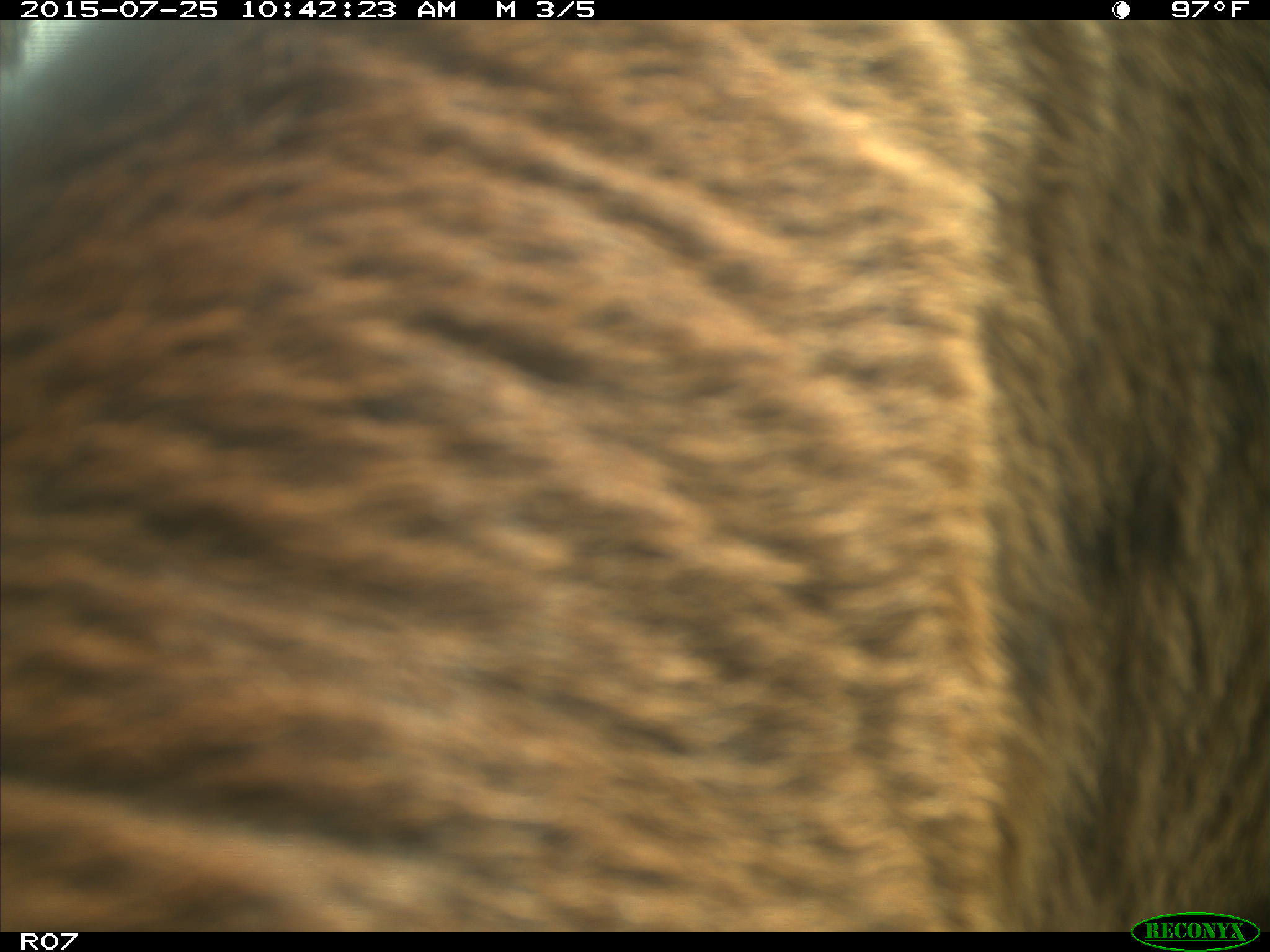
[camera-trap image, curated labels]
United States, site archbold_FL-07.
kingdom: Animalia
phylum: Chordata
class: Mammalia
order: Artiodactyla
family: Bovidae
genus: Bos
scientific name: Bos taurus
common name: domestic cow